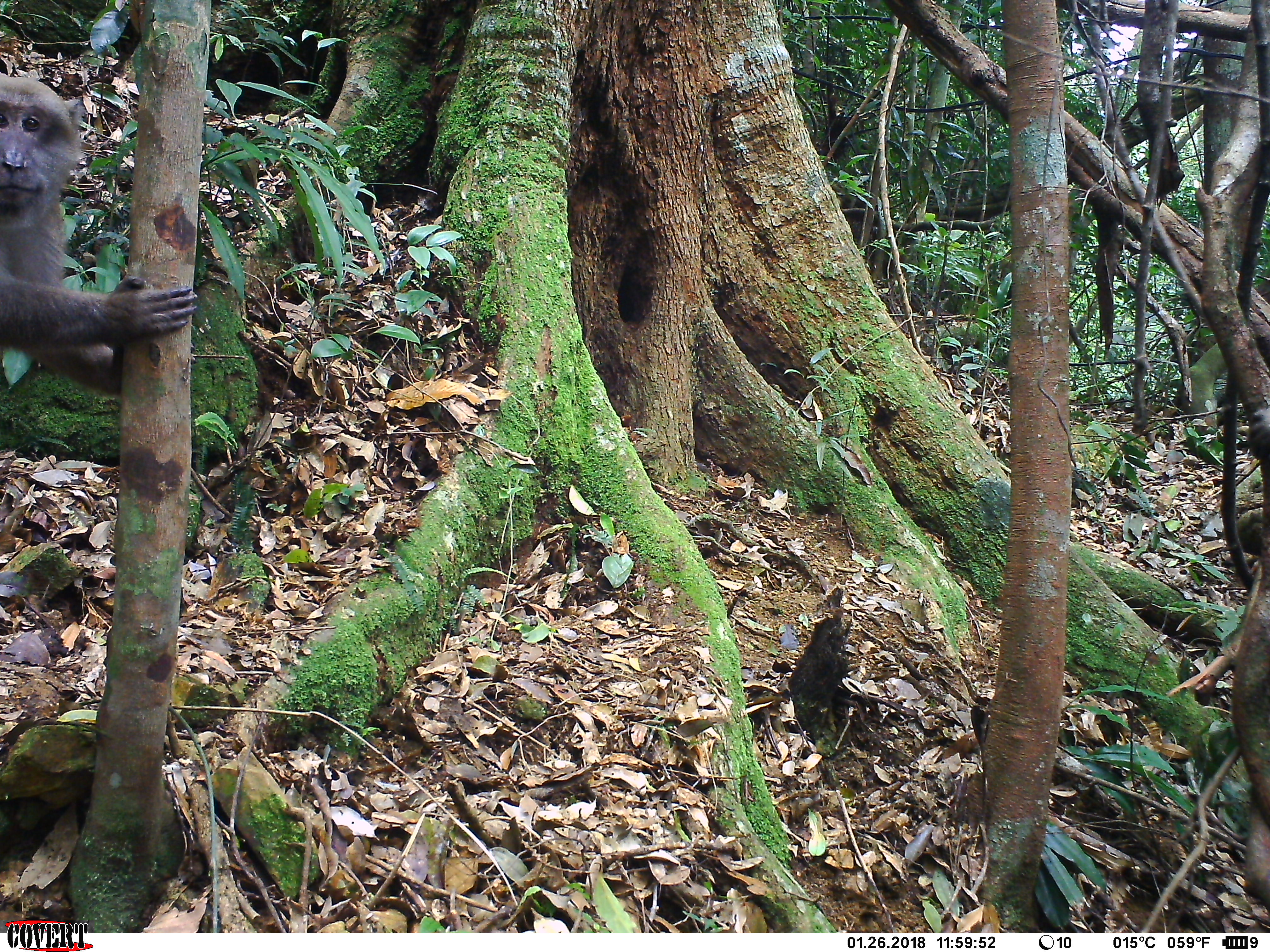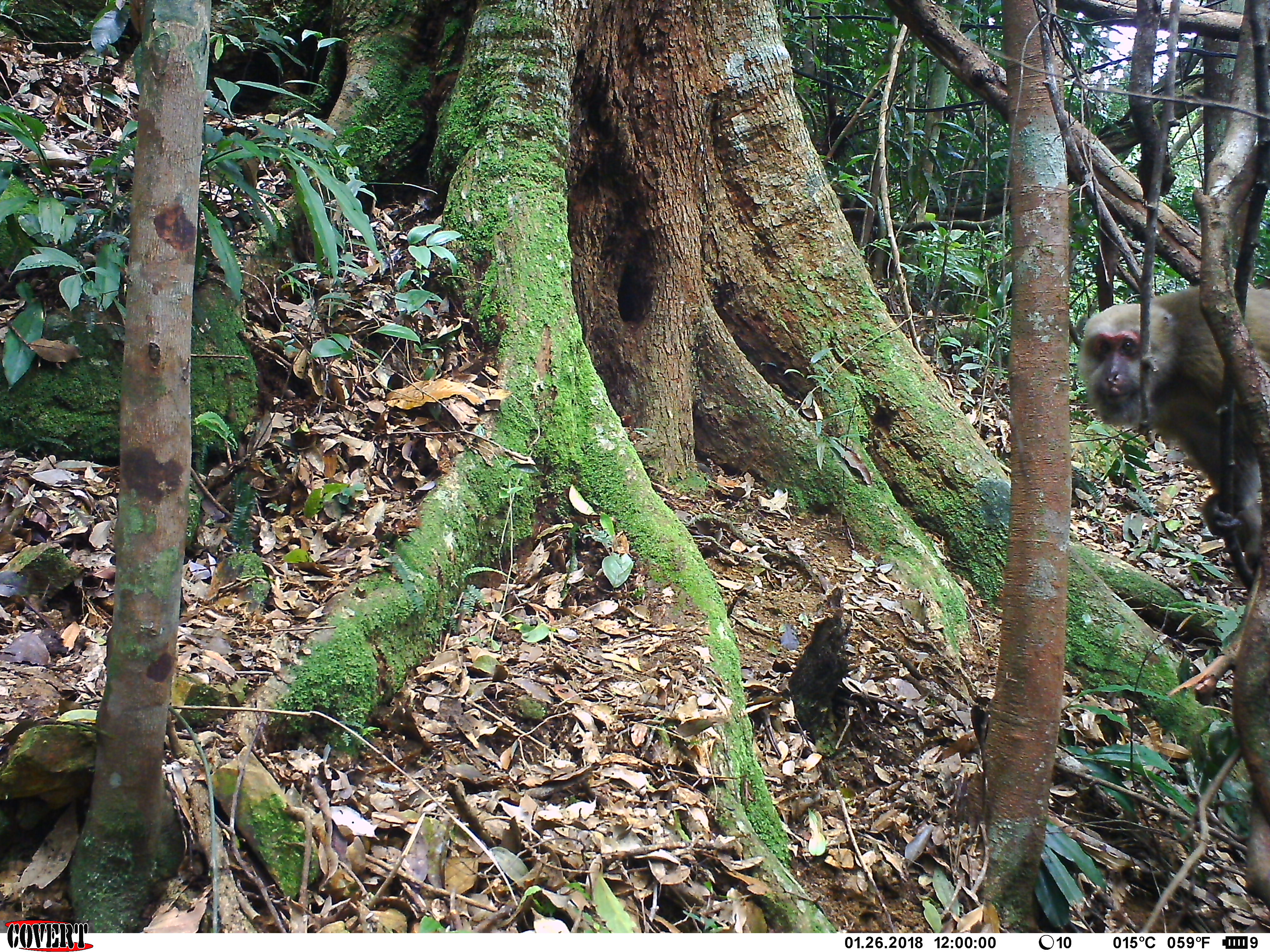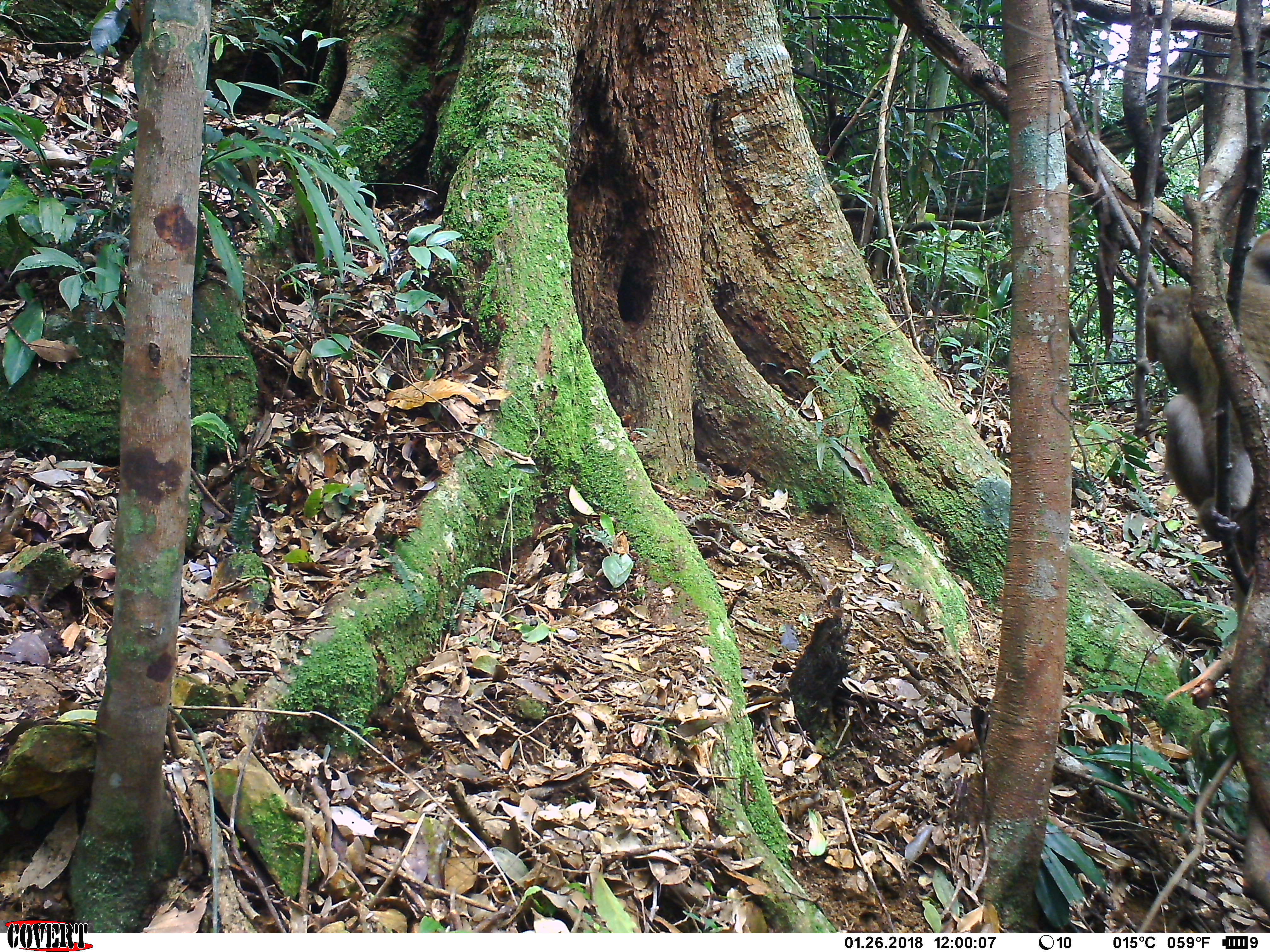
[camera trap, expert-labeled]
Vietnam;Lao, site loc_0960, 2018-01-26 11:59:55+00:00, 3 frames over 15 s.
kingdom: Animalia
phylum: Chordata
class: Mammalia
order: Primates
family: Cercopithecidae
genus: Macaca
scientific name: Macaca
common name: macaque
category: macaque not stump tailed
Macaque not stump tailed (macaque) (Macaca). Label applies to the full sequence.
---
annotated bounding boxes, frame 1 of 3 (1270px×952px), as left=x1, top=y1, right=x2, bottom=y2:
macaque not stump tailed: left=0, top=75, right=201, bottom=393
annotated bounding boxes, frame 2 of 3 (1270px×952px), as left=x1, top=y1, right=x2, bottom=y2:
macaque not stump tailed: left=1075, top=278, right=1270, bottom=569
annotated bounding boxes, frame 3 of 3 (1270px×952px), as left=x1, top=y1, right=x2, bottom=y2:
macaque not stump tailed: left=1138, top=231, right=1270, bottom=618